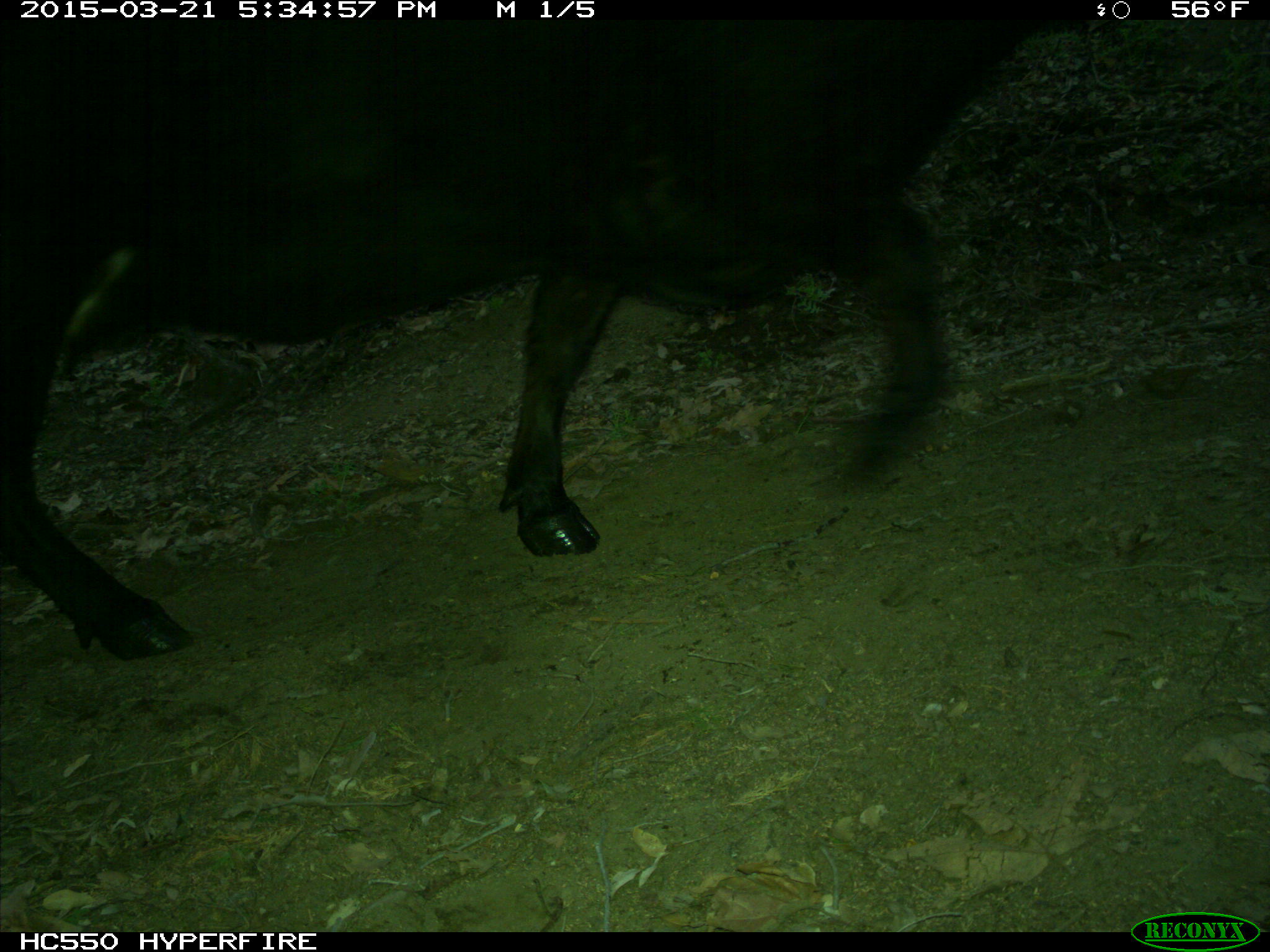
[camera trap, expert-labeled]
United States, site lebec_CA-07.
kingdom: Animalia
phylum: Chordata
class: Mammalia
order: Artiodactyla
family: Bovidae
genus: Bos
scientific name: Bos taurus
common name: domestic cow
Bos taurus (domestic cow).